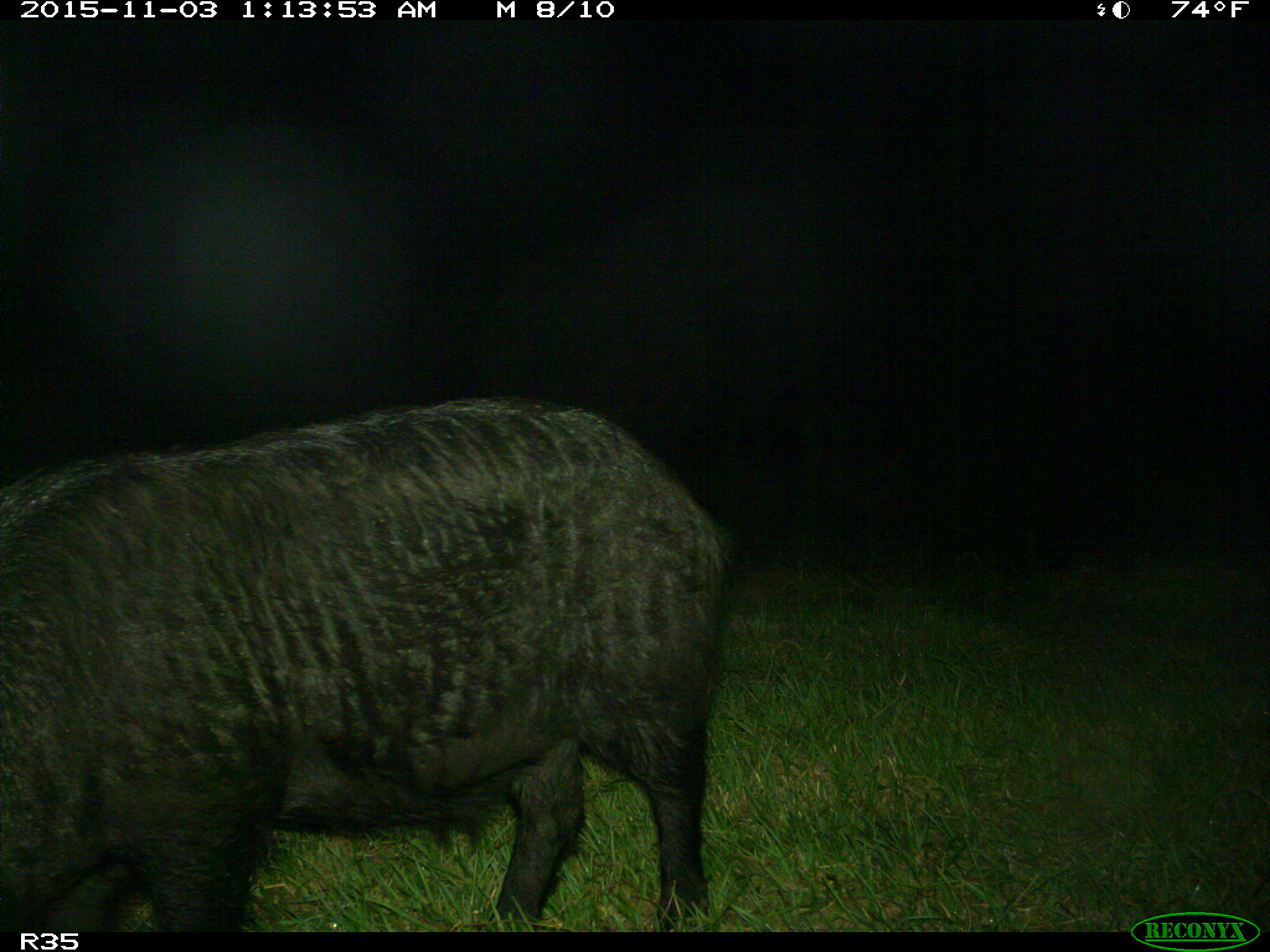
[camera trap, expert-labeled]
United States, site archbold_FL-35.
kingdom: Animalia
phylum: Chordata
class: Mammalia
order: Artiodactyla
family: Suidae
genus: Sus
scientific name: Sus scrofa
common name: wild boar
Sus scrofa (wild boar).